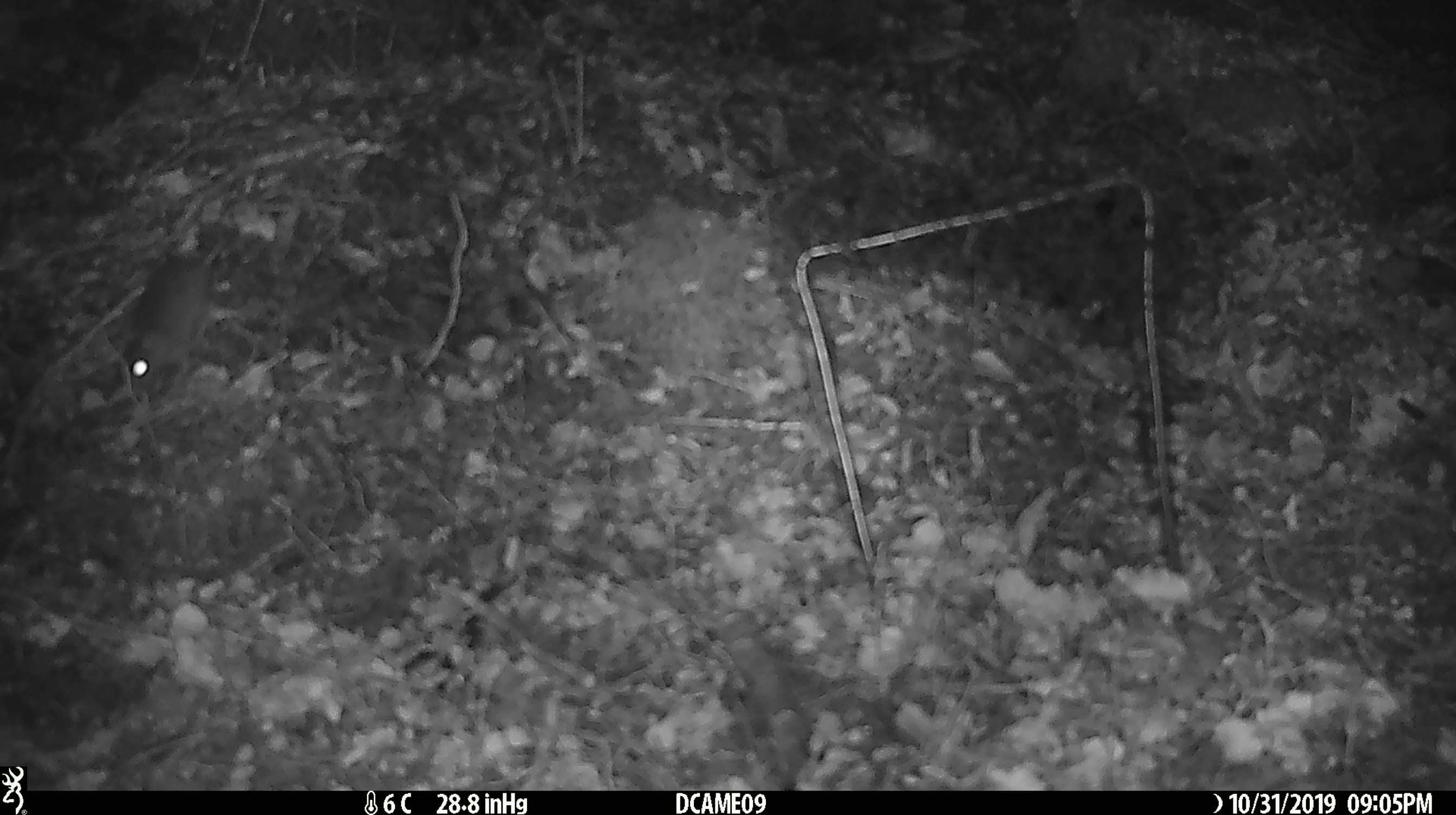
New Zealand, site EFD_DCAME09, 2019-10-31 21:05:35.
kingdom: Animalia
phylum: Chordata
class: Mammalia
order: Rodentia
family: Muridae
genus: Mus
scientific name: Mus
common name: mouse